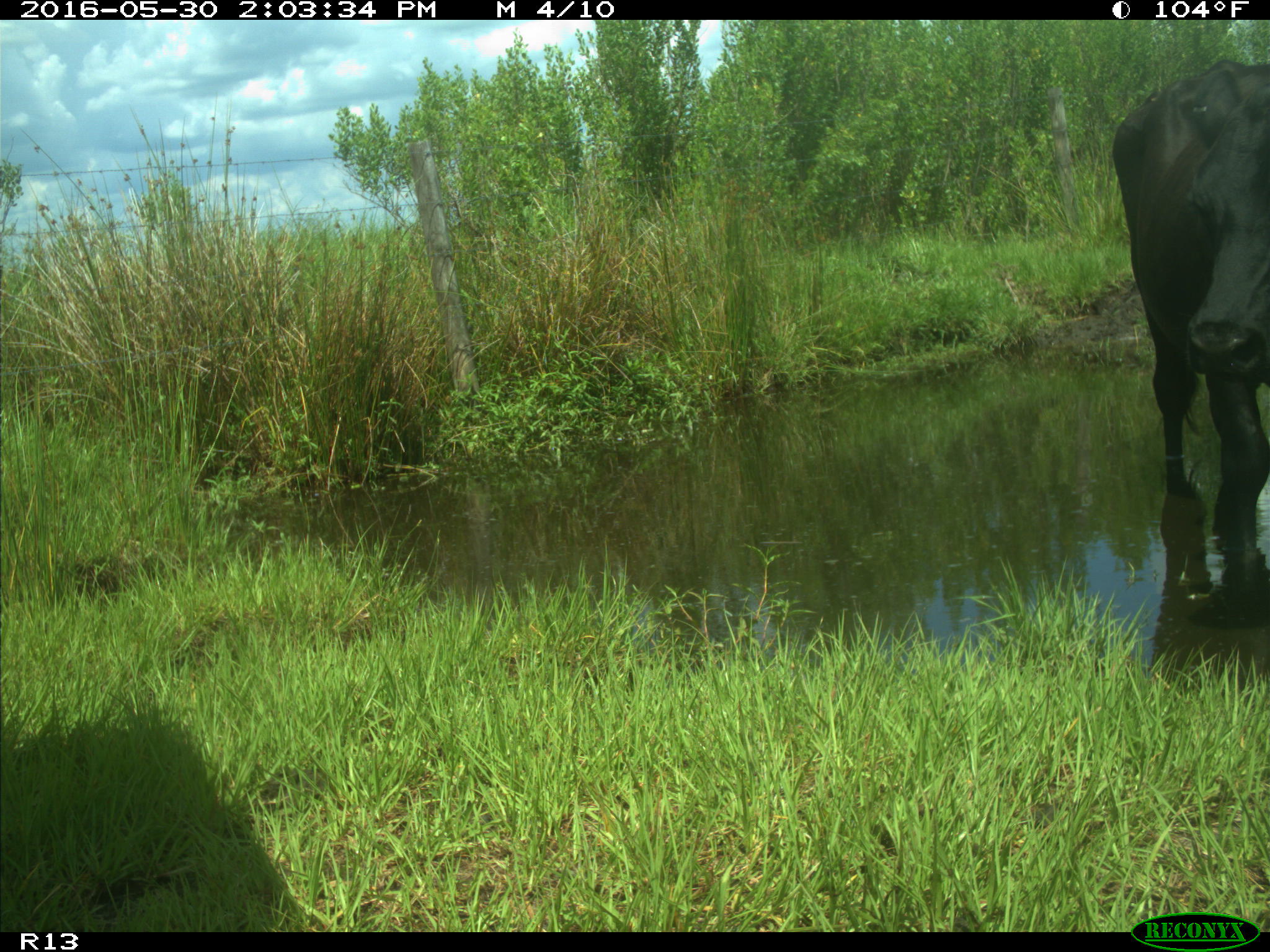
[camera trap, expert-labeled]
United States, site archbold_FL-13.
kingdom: Animalia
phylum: Chordata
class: Mammalia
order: Artiodactyla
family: Bovidae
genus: Bos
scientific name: Bos taurus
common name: domestic cow